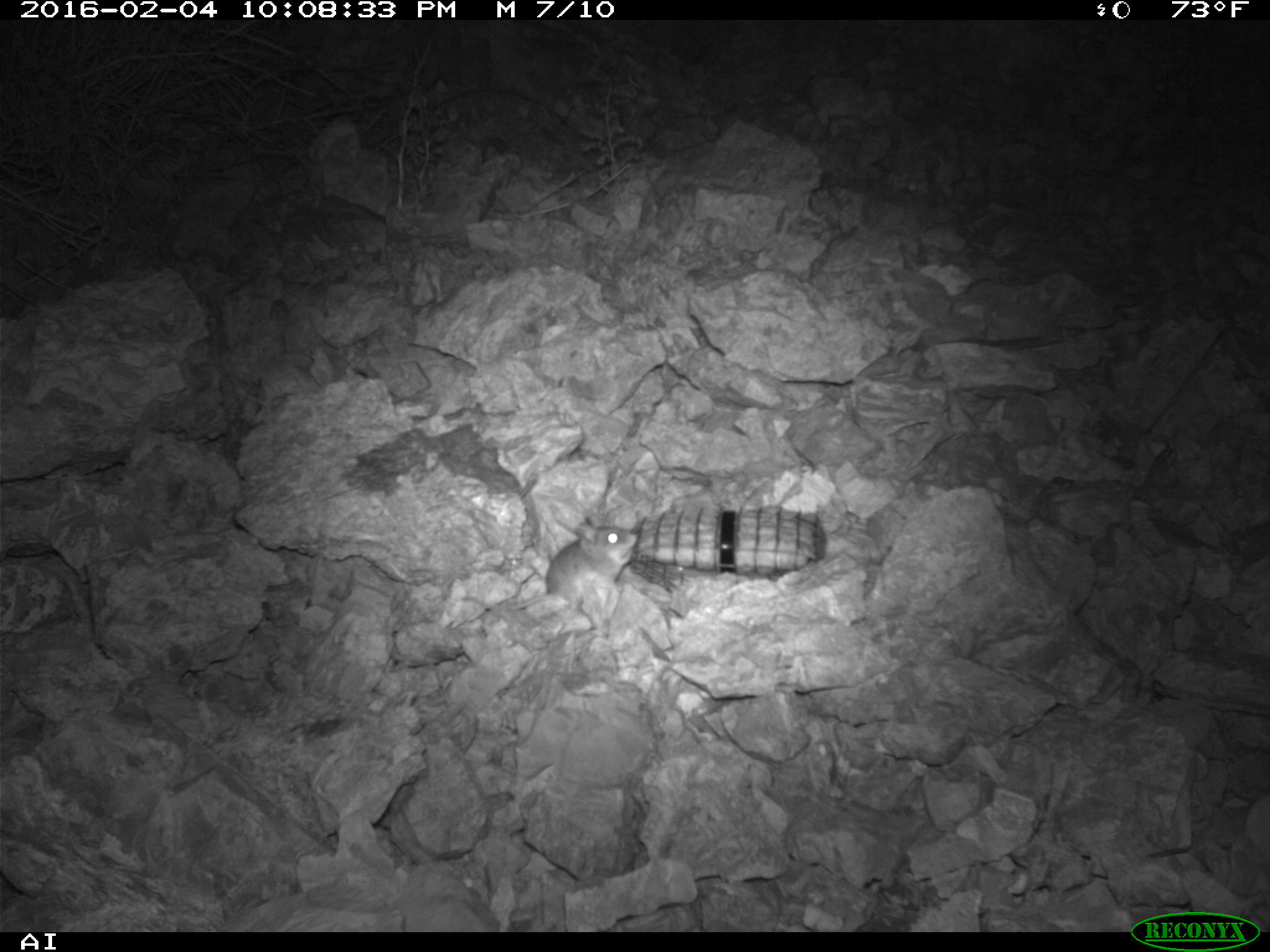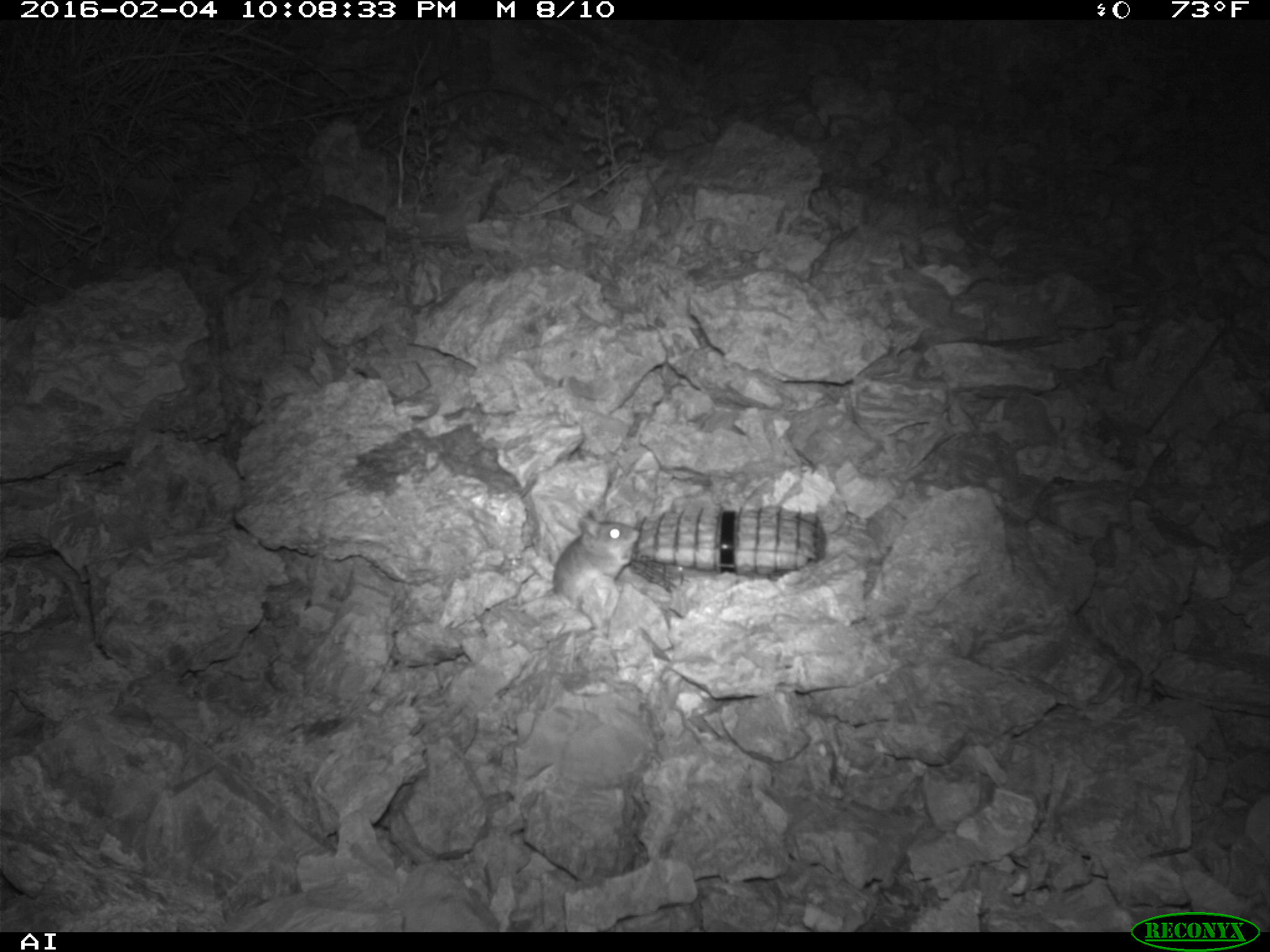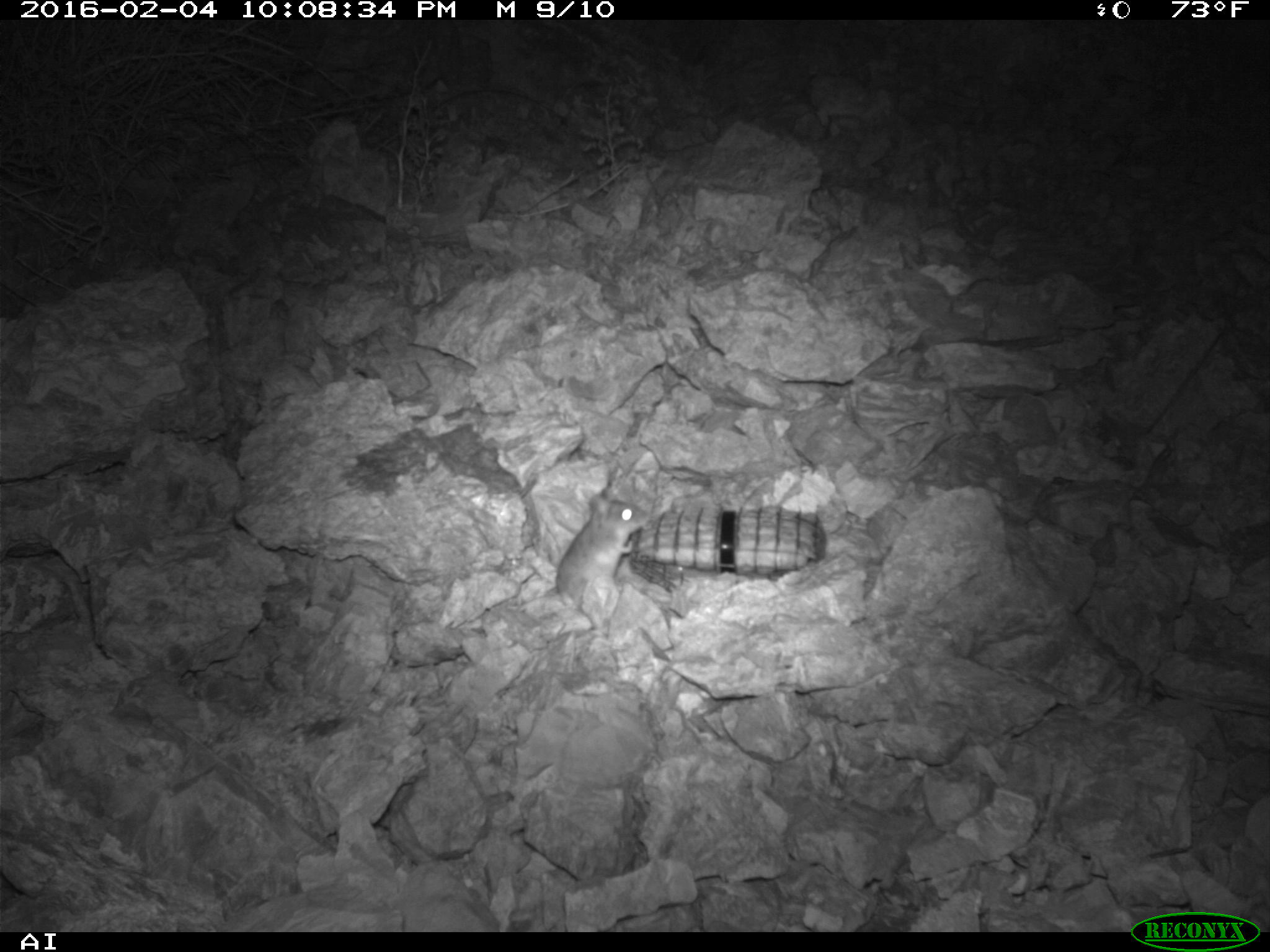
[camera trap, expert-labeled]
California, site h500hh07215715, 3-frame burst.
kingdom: Animalia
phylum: Chordata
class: Mammalia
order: Rodentia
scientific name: Rodentia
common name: rodent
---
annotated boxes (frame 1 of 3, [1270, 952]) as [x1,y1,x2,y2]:
rodent: [544,513,637,601]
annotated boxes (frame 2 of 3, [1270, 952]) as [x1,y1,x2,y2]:
rodent: [553,509,639,608]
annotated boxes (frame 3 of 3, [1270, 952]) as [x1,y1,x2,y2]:
rodent: [507,487,649,609]